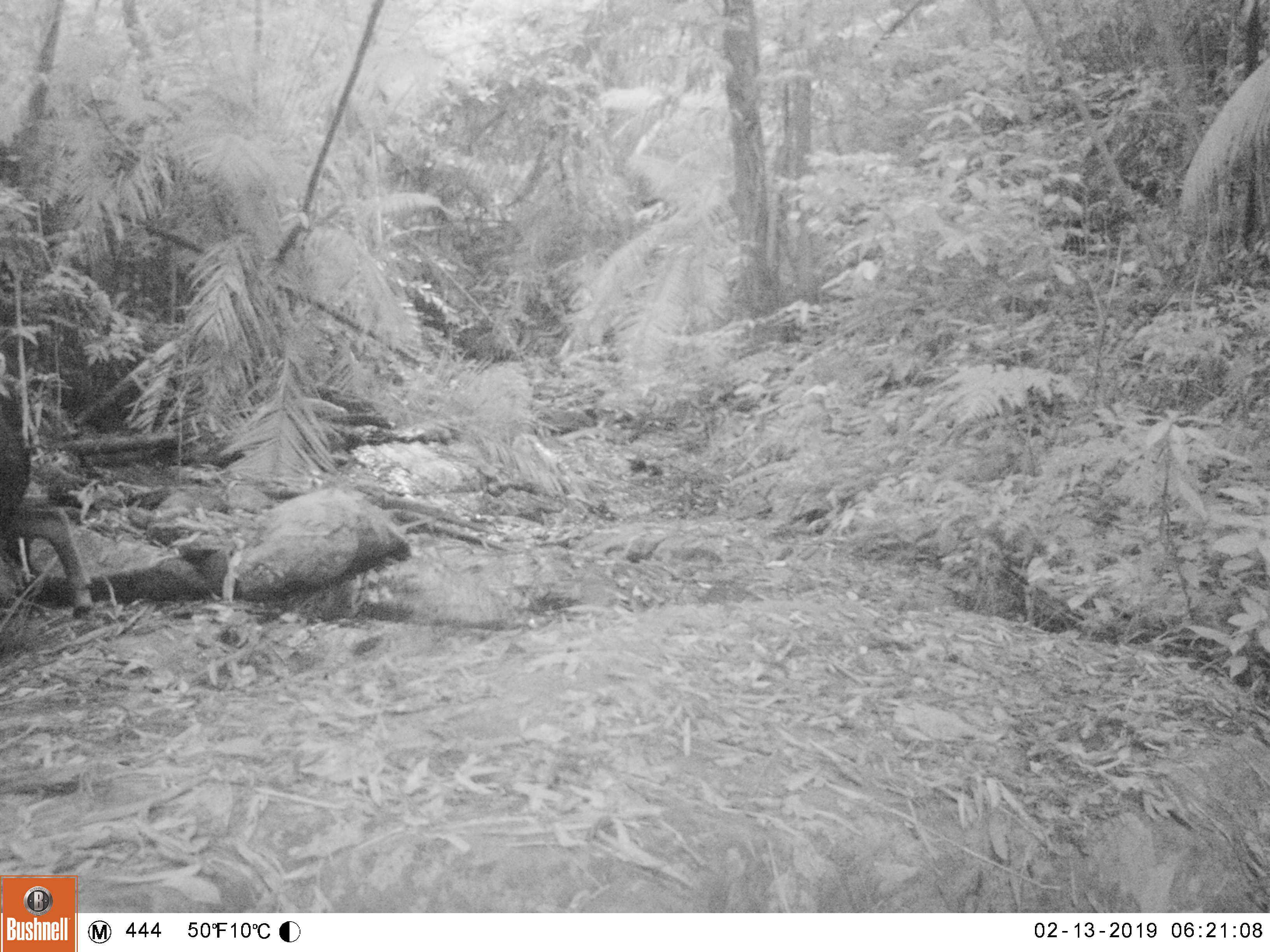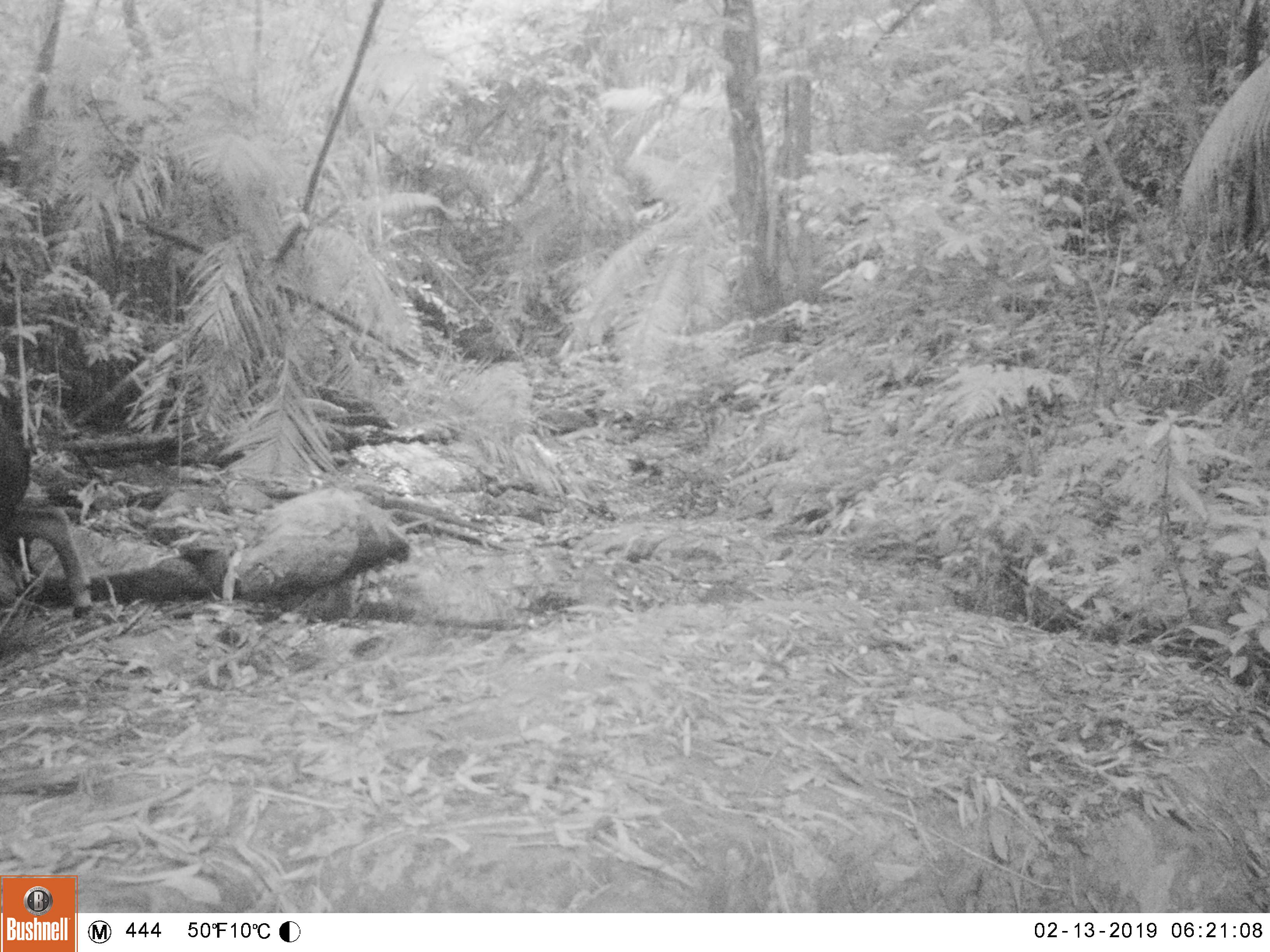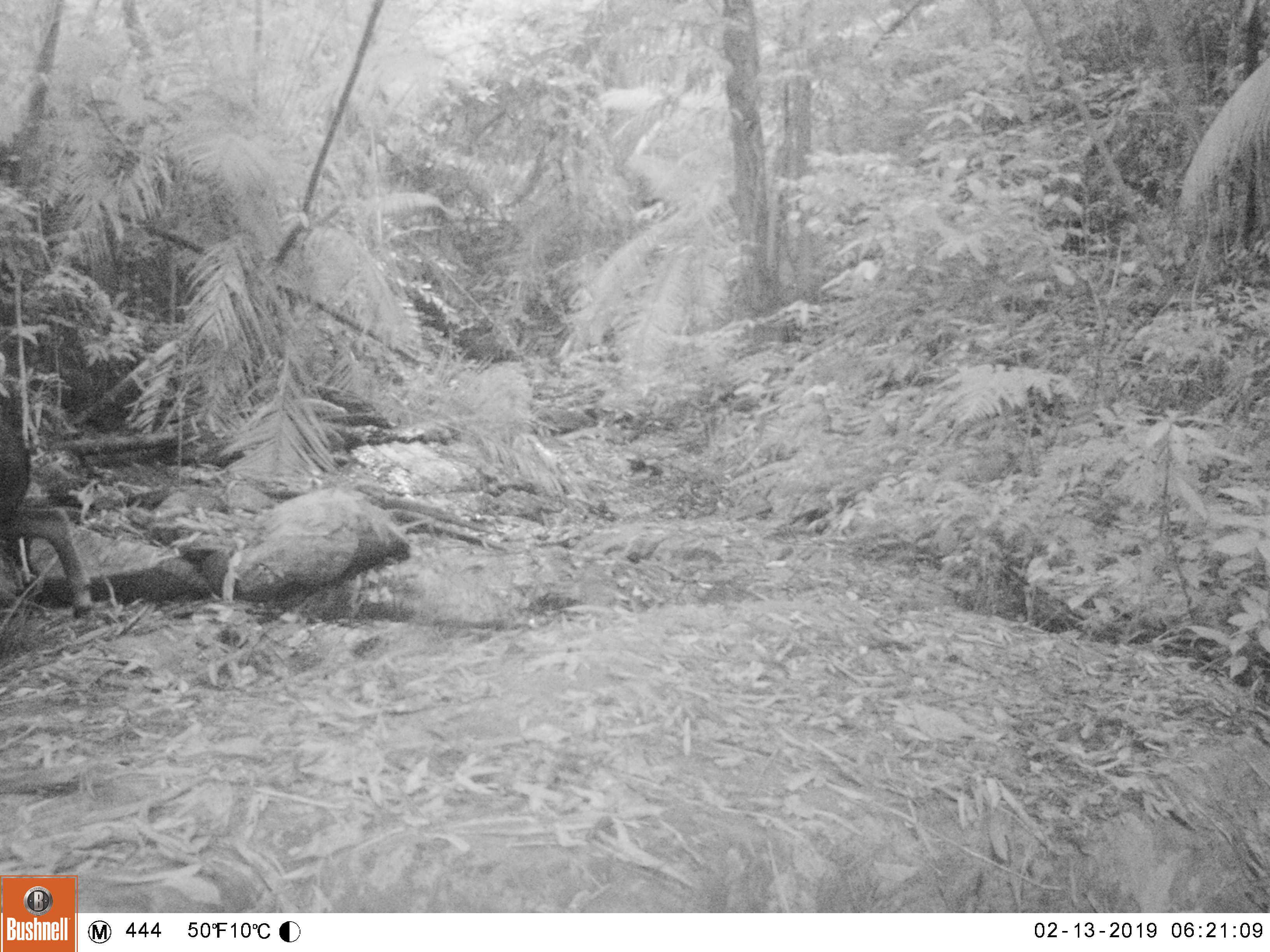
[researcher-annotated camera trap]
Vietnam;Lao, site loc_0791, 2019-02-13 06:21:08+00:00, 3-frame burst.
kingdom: Animalia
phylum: Chordata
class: Mammalia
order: Artiodactyla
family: Bovidae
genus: Capricornis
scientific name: Capricornis sumatraensis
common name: chinese serow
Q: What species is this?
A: Chinese serow (Capricornis sumatraensis).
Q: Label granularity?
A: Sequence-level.